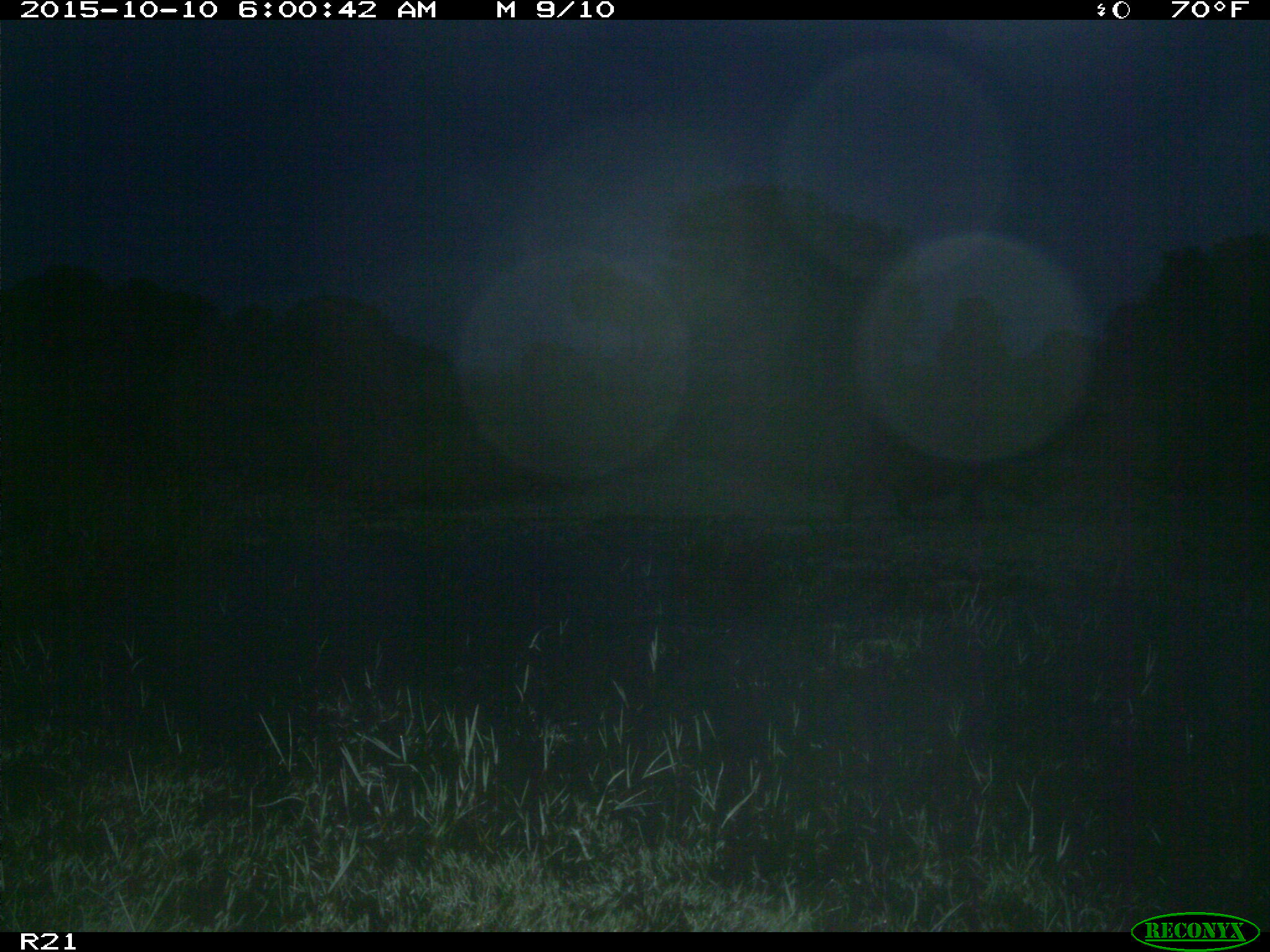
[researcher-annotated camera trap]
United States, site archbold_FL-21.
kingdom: Animalia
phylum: Chordata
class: Mammalia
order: Artiodactyla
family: Suidae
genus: Sus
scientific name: Sus scrofa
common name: wild boar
Sus scrofa (wild boar).